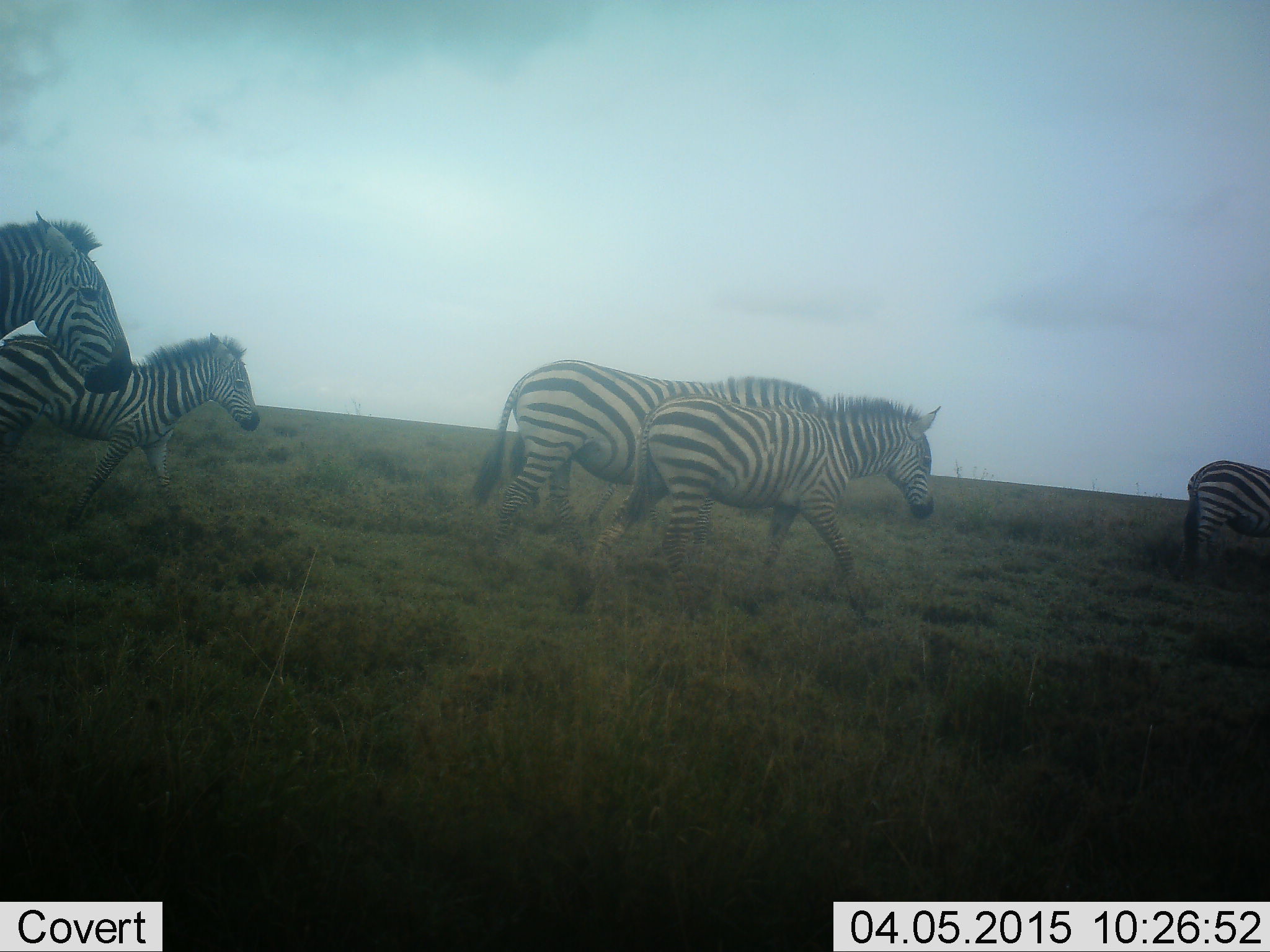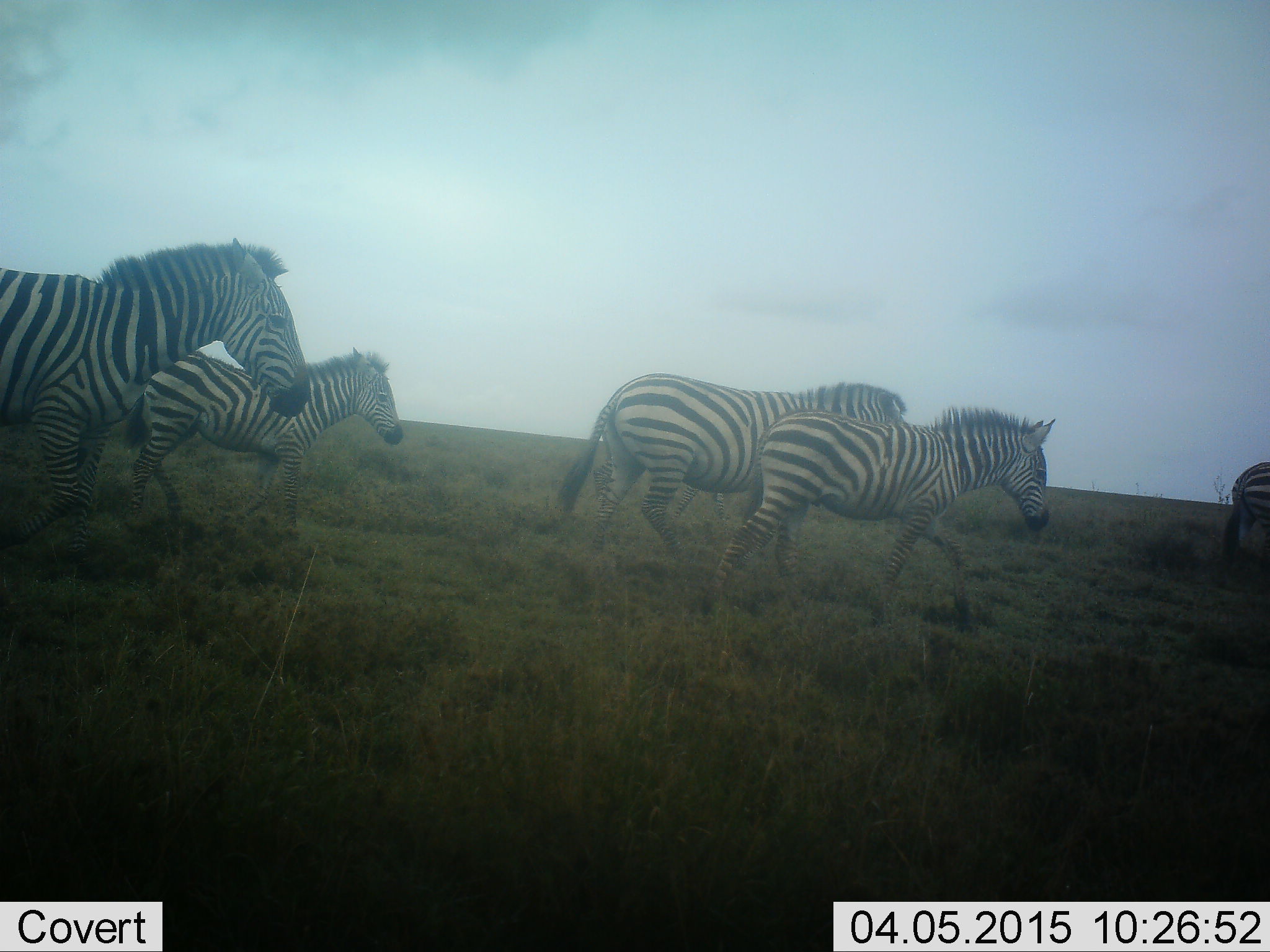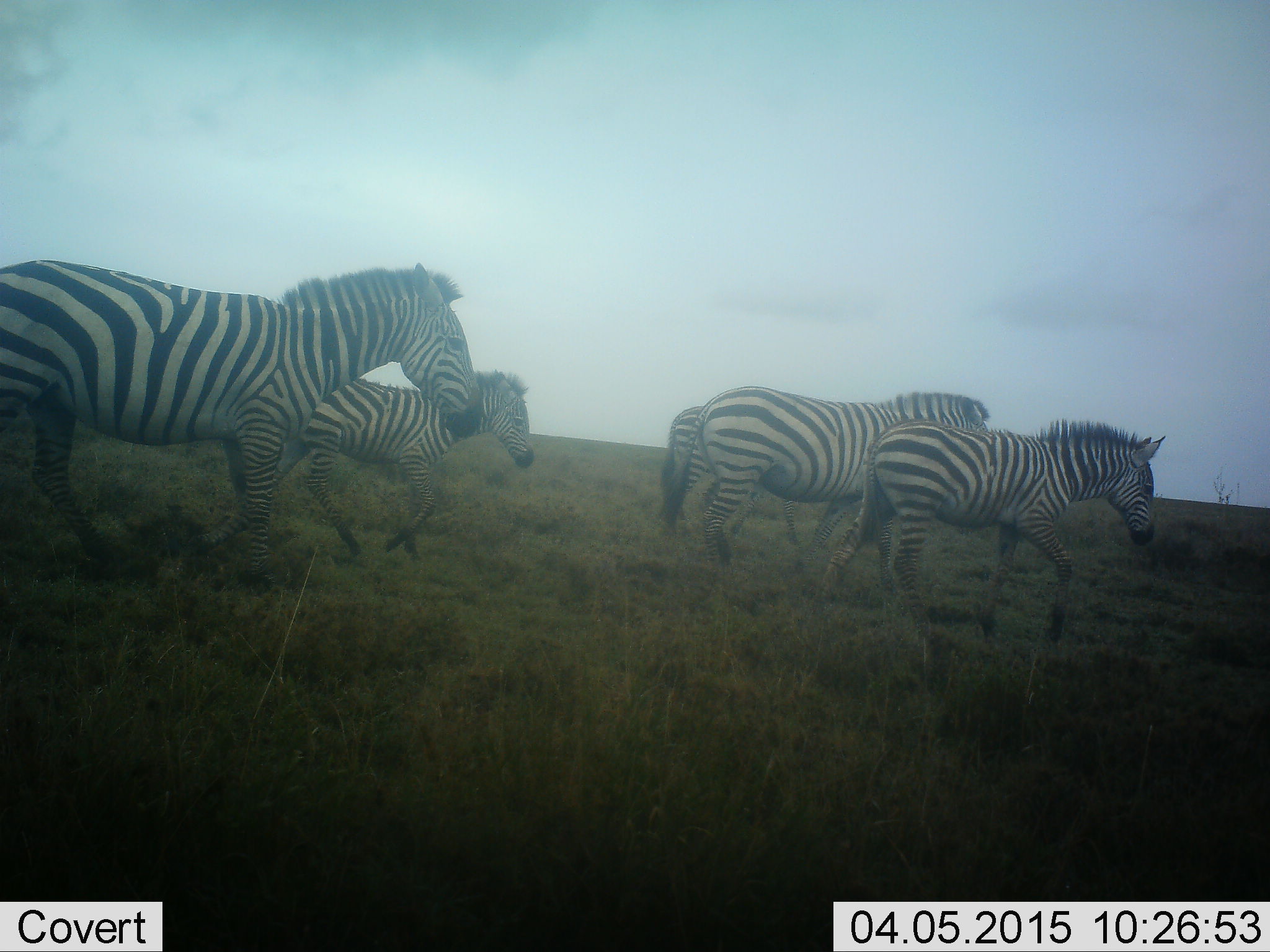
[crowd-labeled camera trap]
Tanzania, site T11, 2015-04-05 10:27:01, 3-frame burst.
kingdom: Animalia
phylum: Chordata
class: Mammalia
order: Perissodactyla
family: Equidae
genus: Equus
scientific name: Equus quagga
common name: plains zebra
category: zebra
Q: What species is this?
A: Zebra (plains zebra) (Equus quagga).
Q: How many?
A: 5.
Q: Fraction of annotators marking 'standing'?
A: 0%.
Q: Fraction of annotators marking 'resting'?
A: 0%.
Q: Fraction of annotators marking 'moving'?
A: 100%.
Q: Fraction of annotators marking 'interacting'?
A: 0%.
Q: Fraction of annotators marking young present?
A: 30%.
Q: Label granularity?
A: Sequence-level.